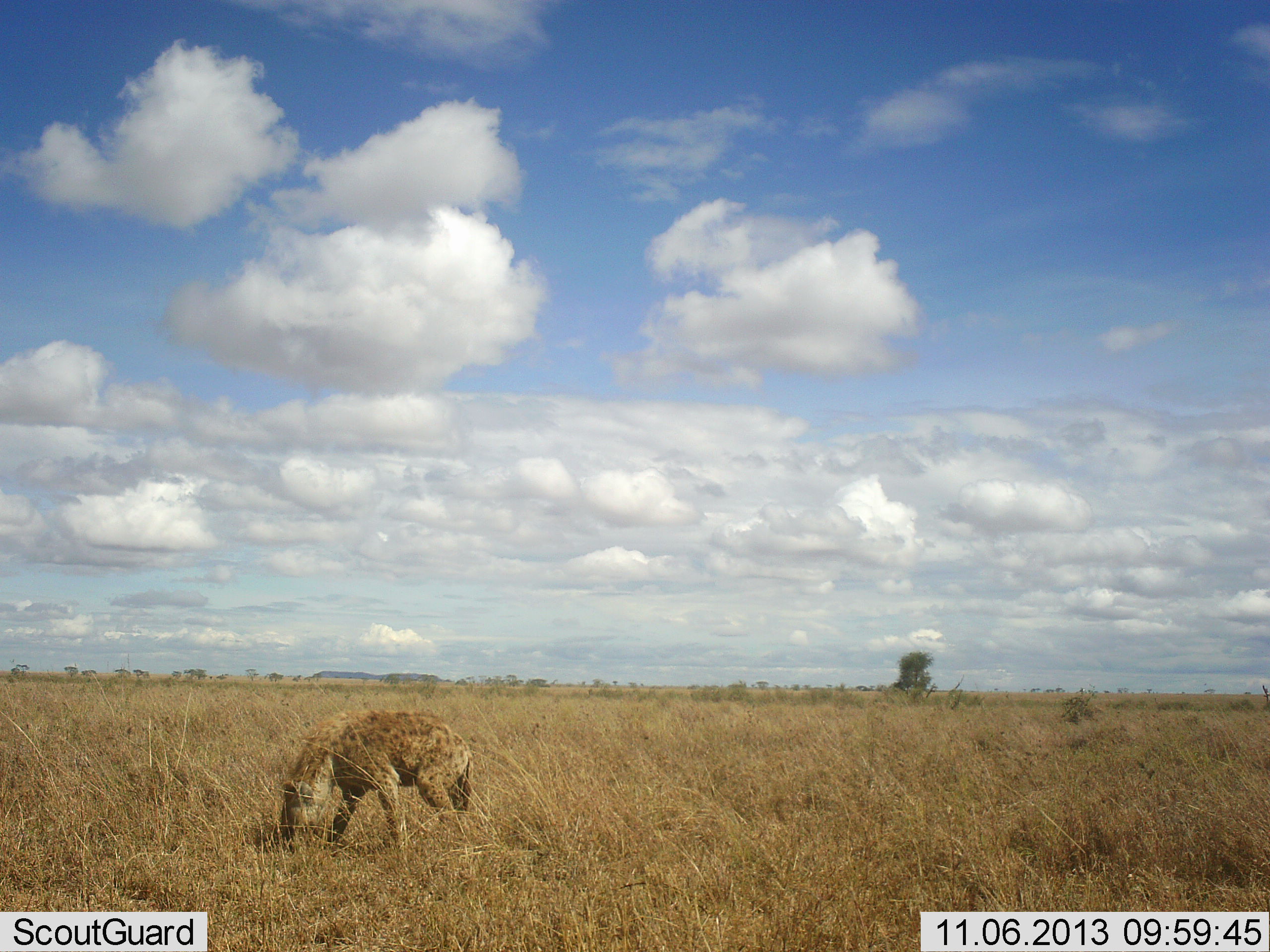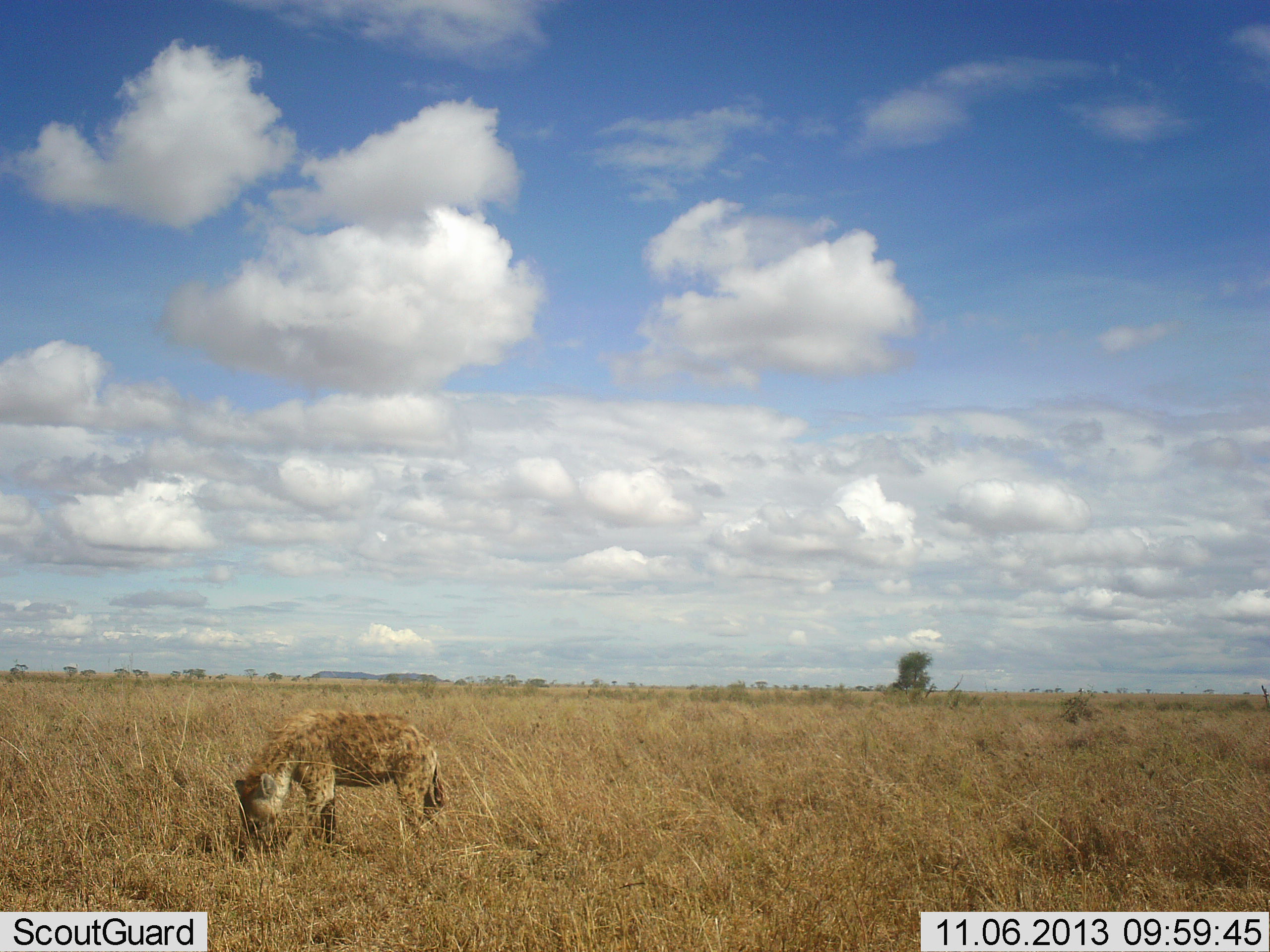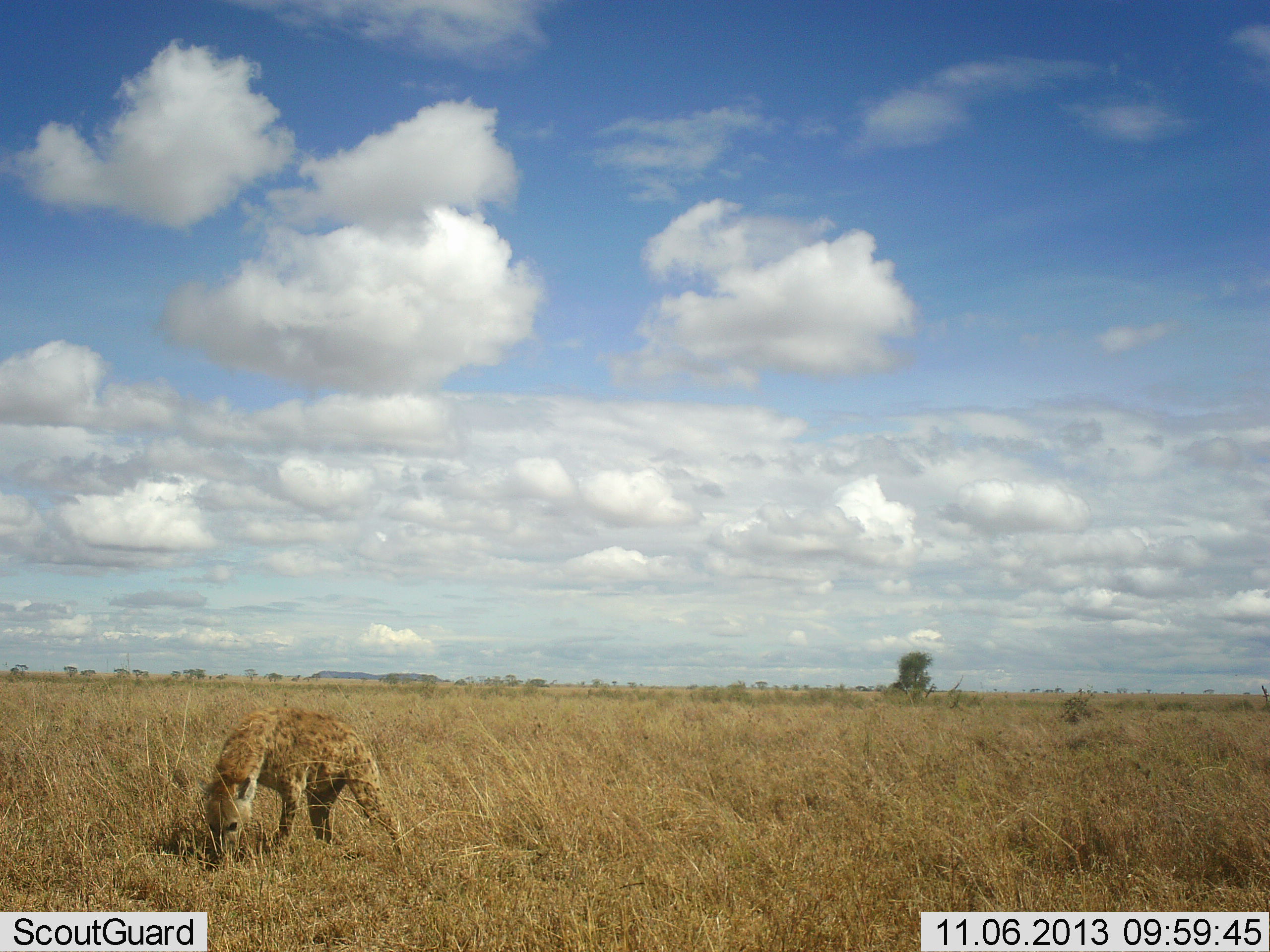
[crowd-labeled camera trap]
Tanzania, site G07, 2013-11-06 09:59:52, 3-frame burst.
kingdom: Animalia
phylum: Chordata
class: Mammalia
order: Carnivora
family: Hyaenidae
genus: Crocuta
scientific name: Crocuta crocuta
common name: spotted hyena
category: hyenaspotted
Hyenaspotted (spotted hyena) (Crocuta crocuta), count 1. Behavior (volunteer vote fractions): standing 10%, resting 0%, moving 90%, interacting 0%. Young present (vote fraction): 0%. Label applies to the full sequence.